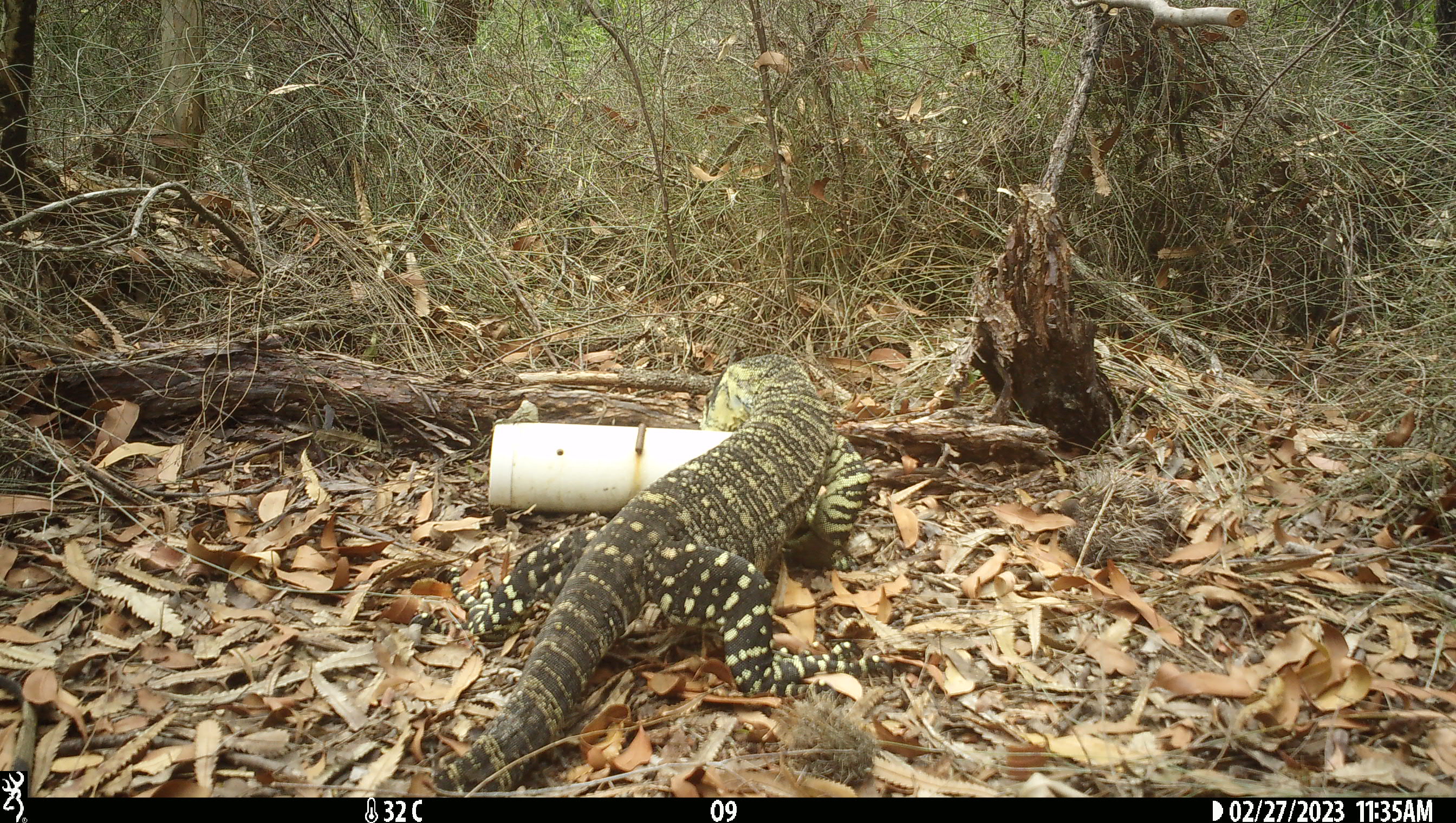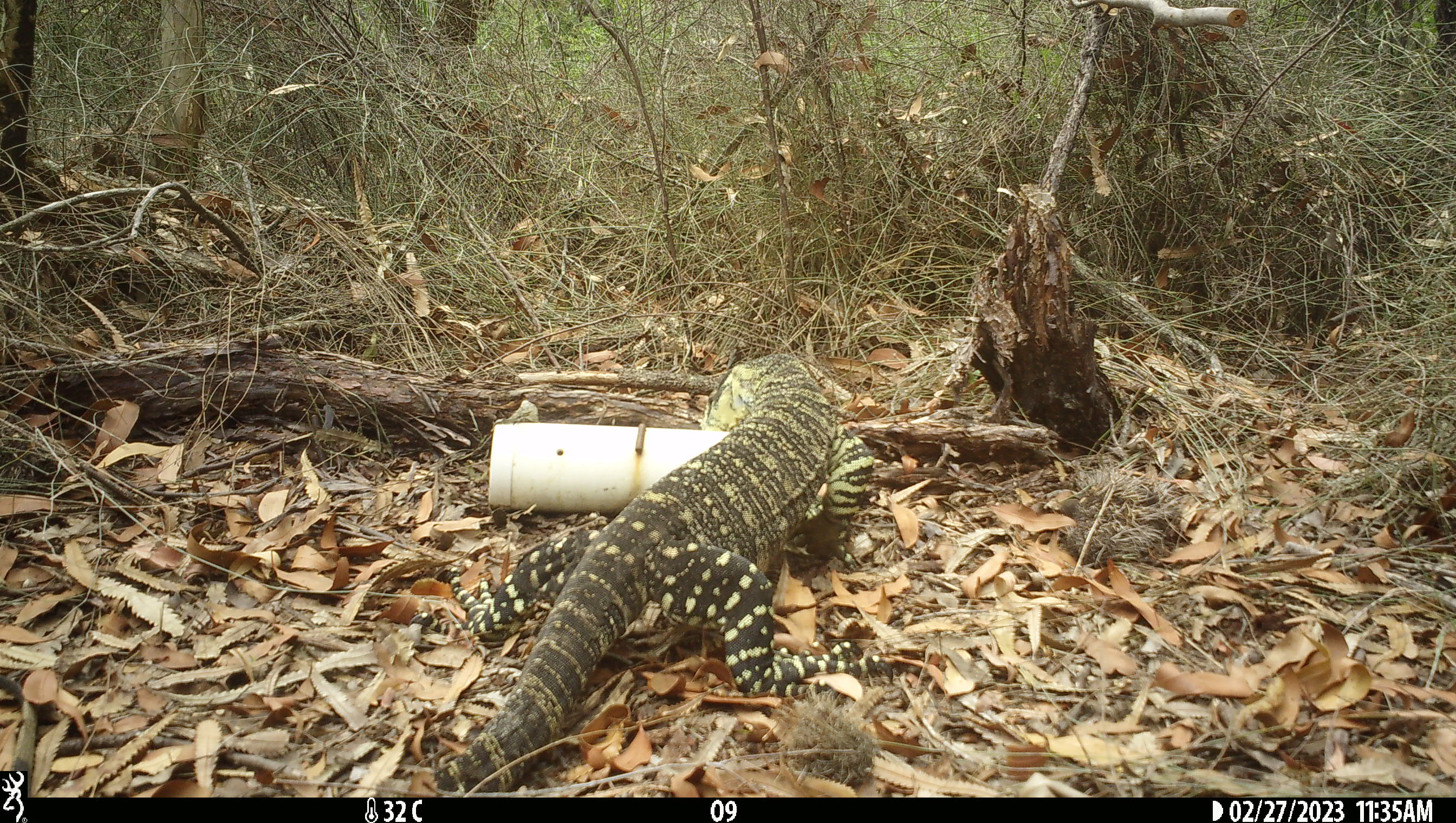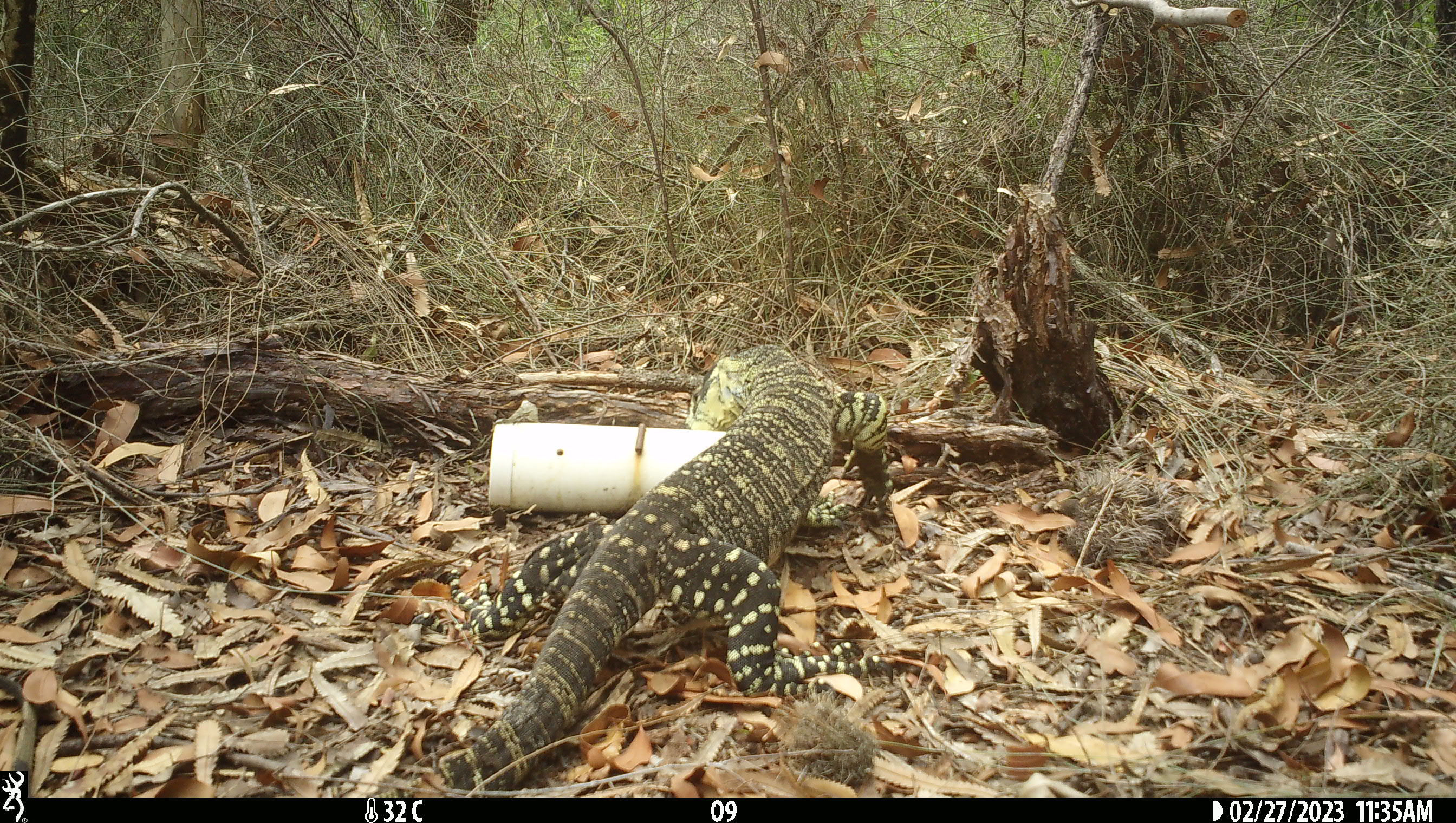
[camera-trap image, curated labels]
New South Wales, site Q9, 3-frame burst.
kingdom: Animalia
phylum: Chordata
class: Reptilia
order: Squamata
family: Varanidae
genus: Varanus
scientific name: Varanus varius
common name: lace monitor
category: goanna